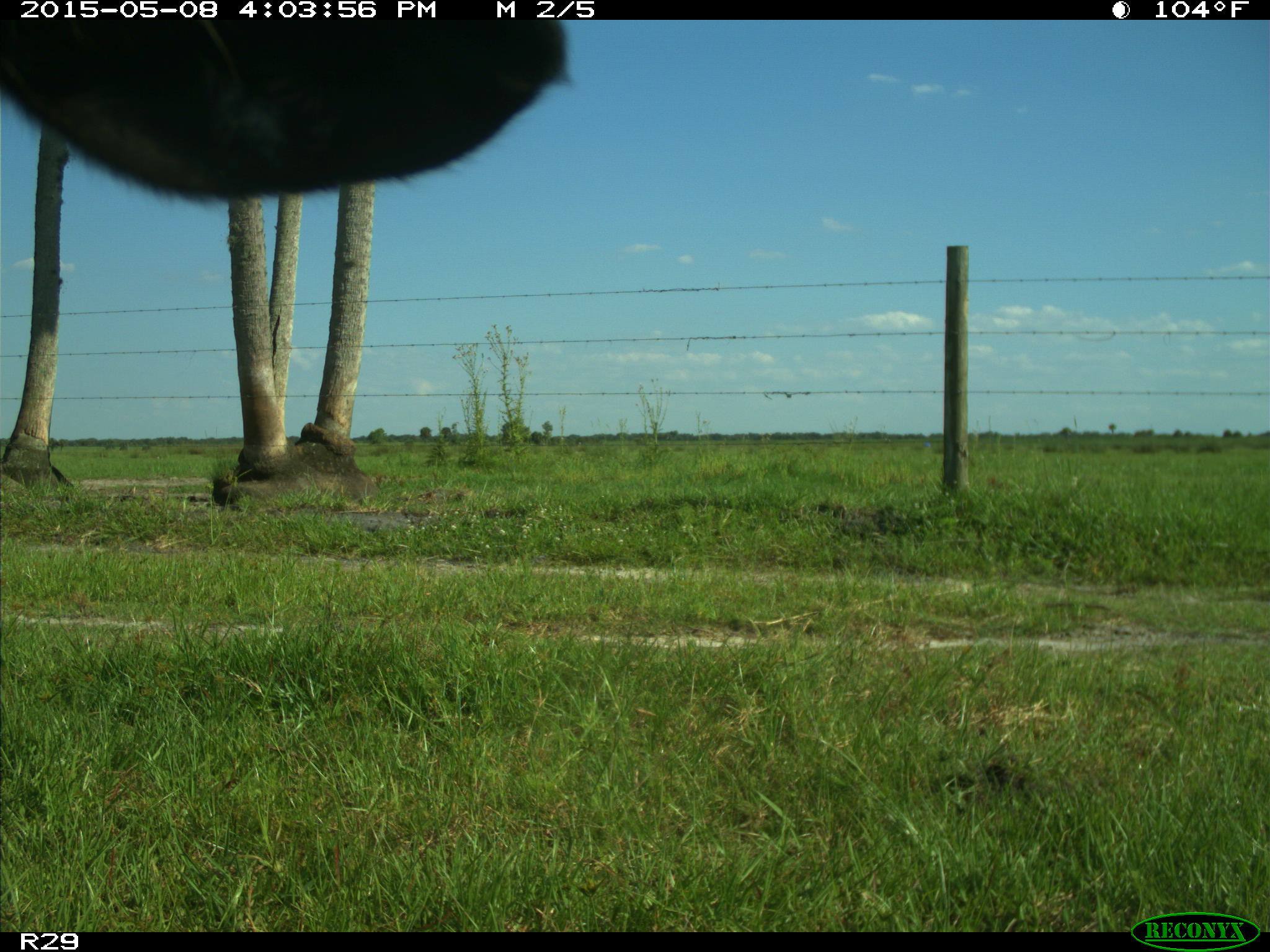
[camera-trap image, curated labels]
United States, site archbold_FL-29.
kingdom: Animalia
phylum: Chordata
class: Mammalia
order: Artiodactyla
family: Bovidae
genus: Bos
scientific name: Bos taurus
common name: domestic cow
Bos taurus (domestic cow).